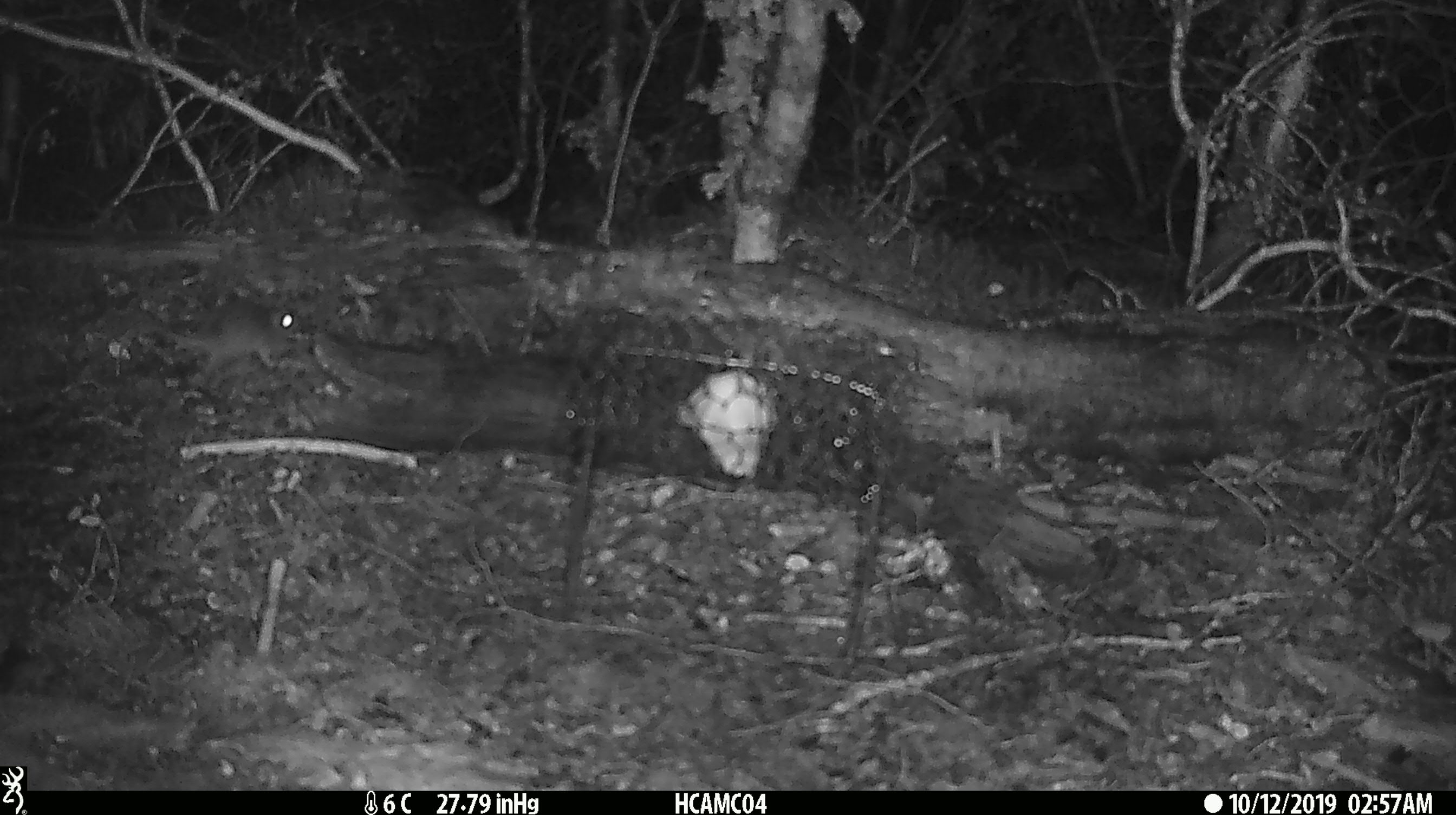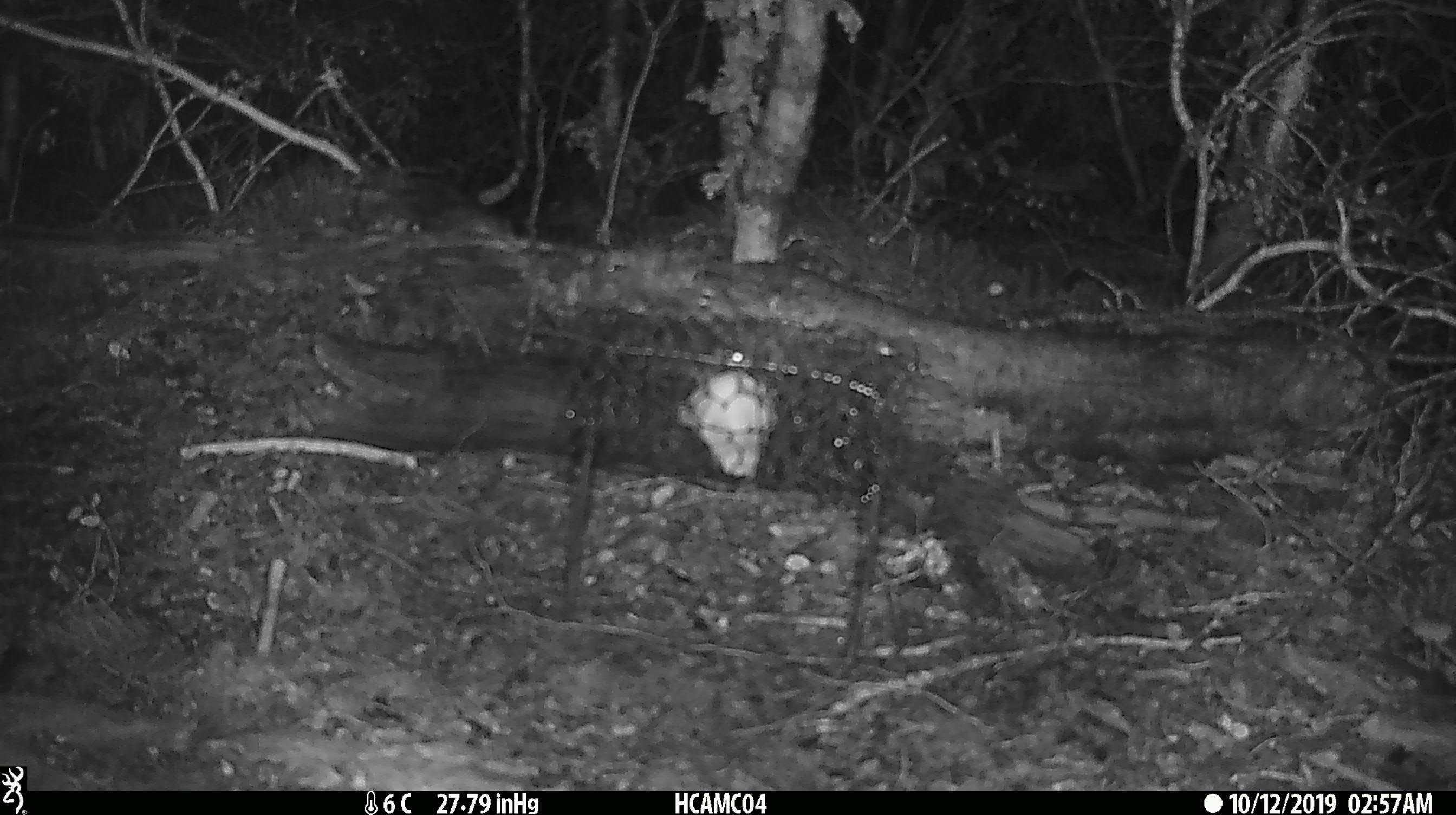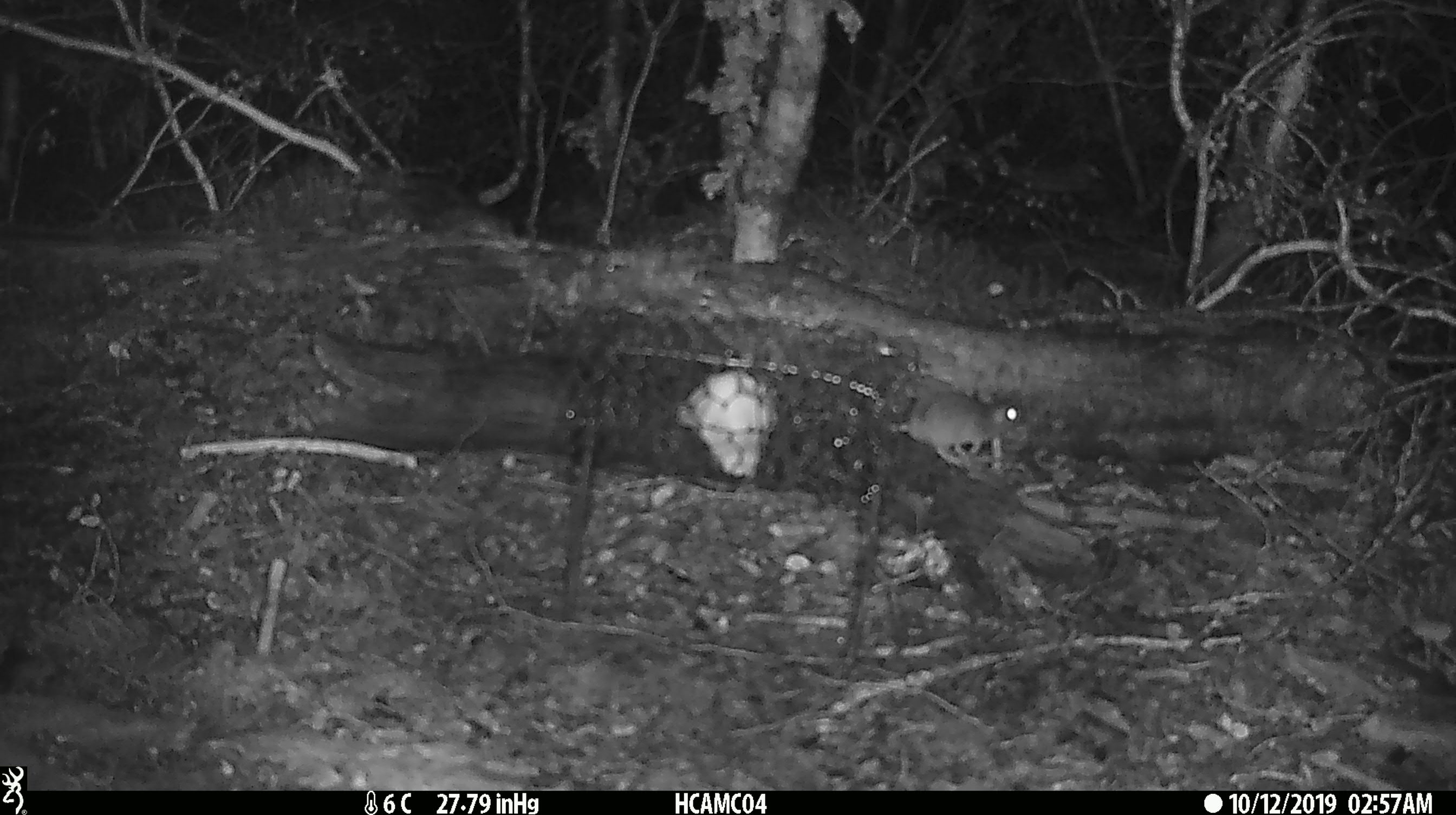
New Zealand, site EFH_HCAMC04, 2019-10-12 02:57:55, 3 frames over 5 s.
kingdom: Animalia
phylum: Chordata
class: Mammalia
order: Rodentia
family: Muridae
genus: Mus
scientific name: Mus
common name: mouse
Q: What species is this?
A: Mouse (Mus).